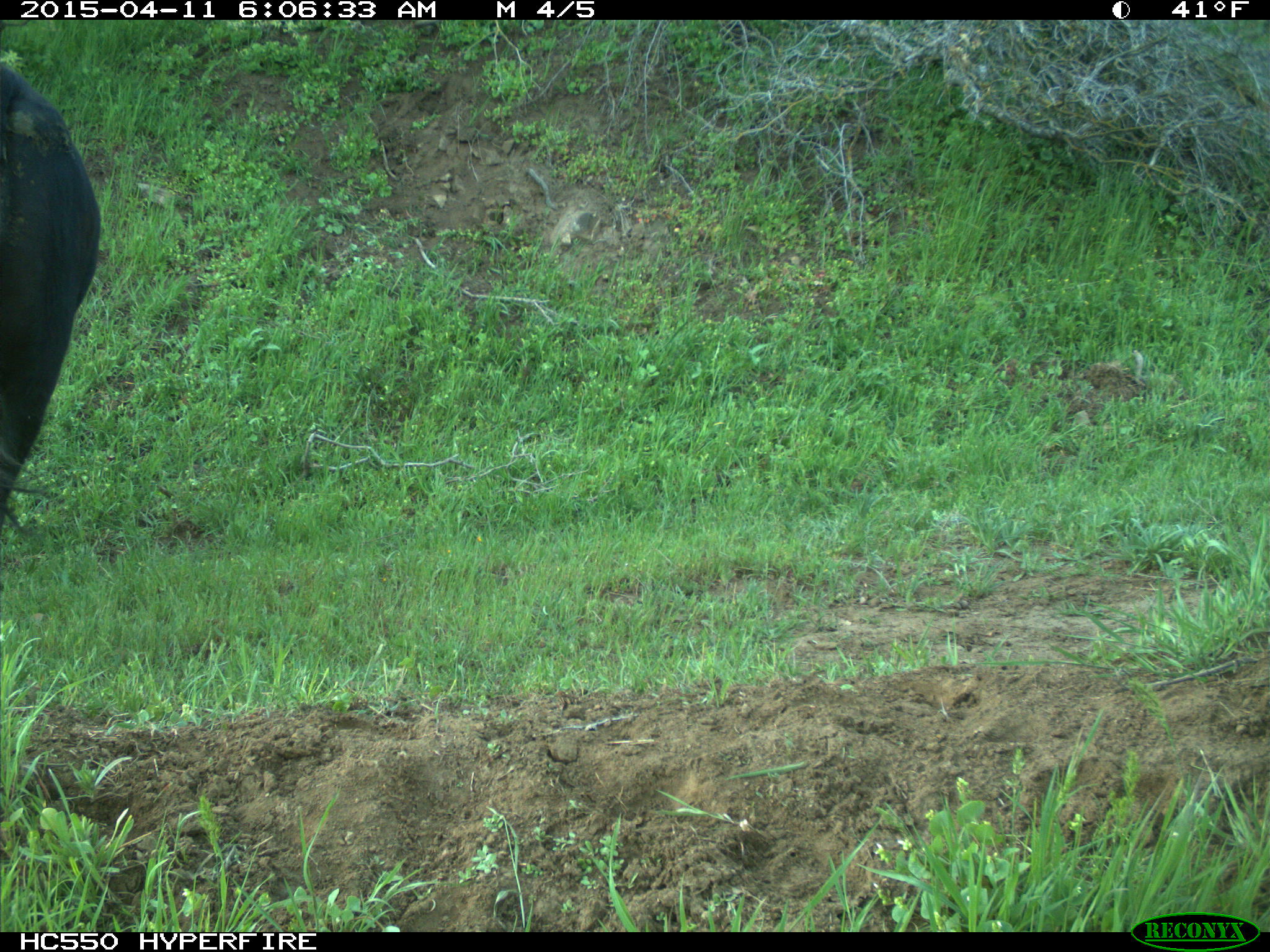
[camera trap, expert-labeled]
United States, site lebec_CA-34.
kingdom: Animalia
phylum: Chordata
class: Mammalia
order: Artiodactyla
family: Bovidae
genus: Bos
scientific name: Bos taurus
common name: domestic cow